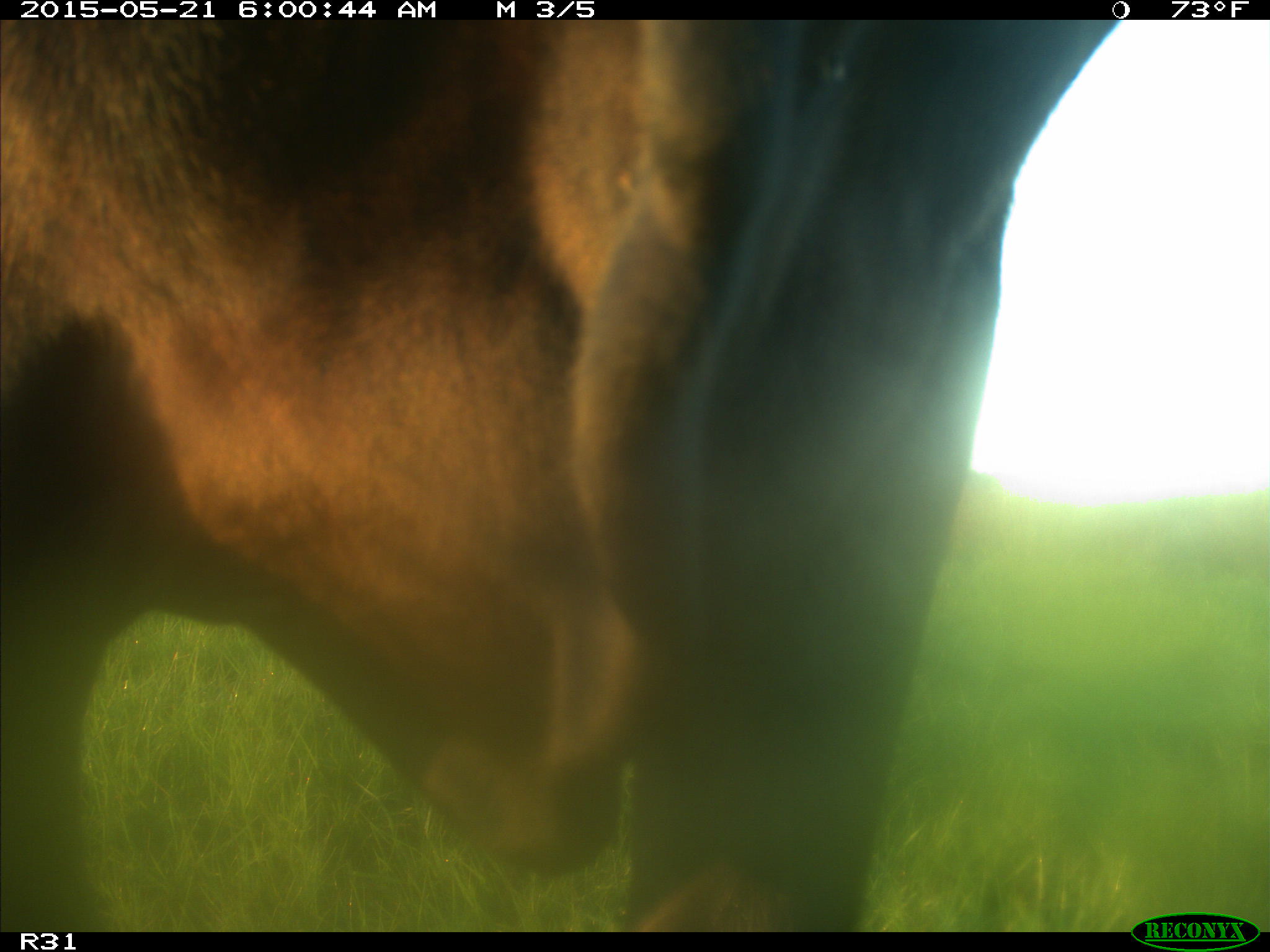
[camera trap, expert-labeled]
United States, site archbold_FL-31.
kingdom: Animalia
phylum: Chordata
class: Mammalia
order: Artiodactyla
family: Bovidae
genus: Bos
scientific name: Bos taurus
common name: domestic cow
Bos taurus (domestic cow).